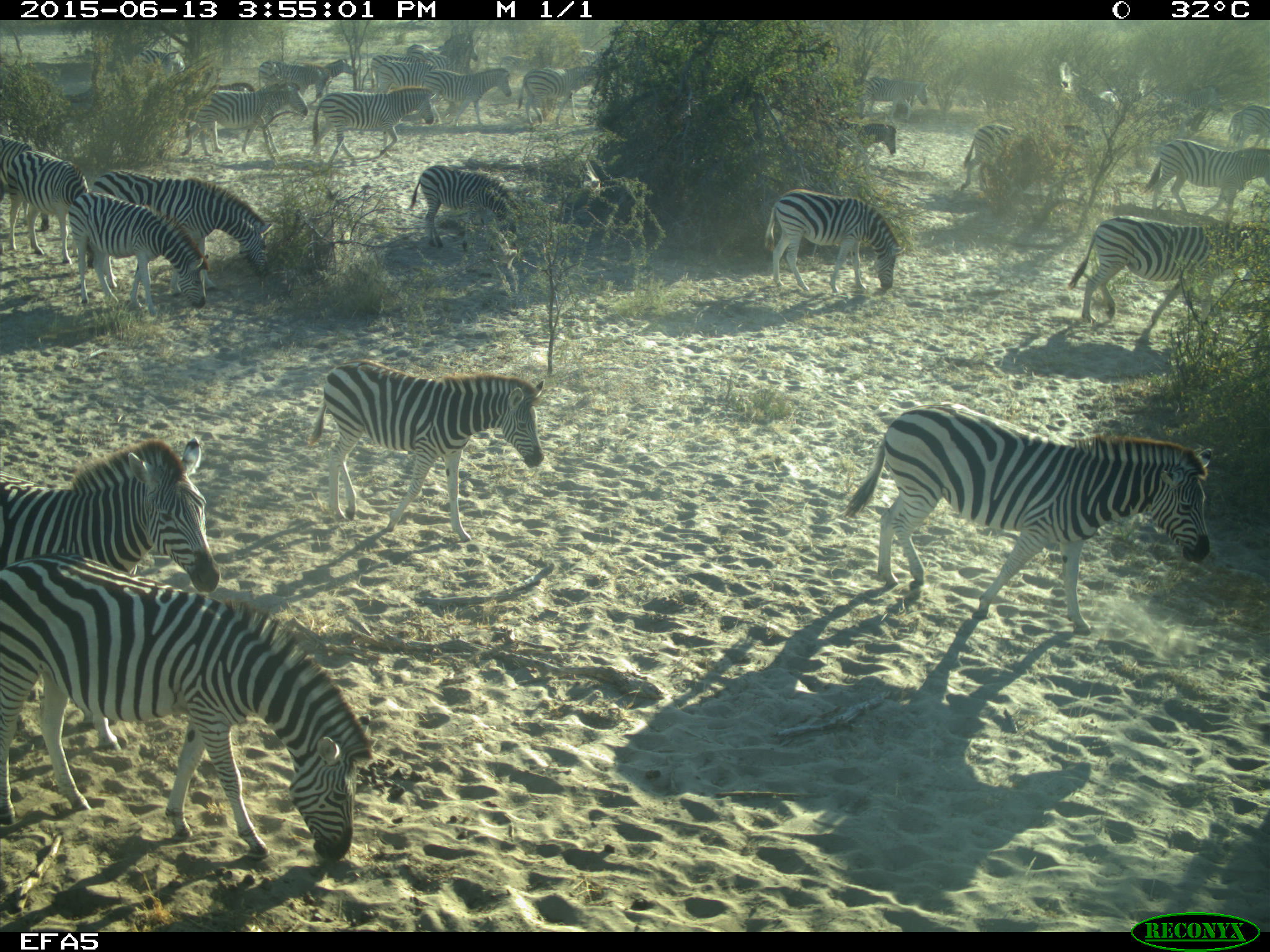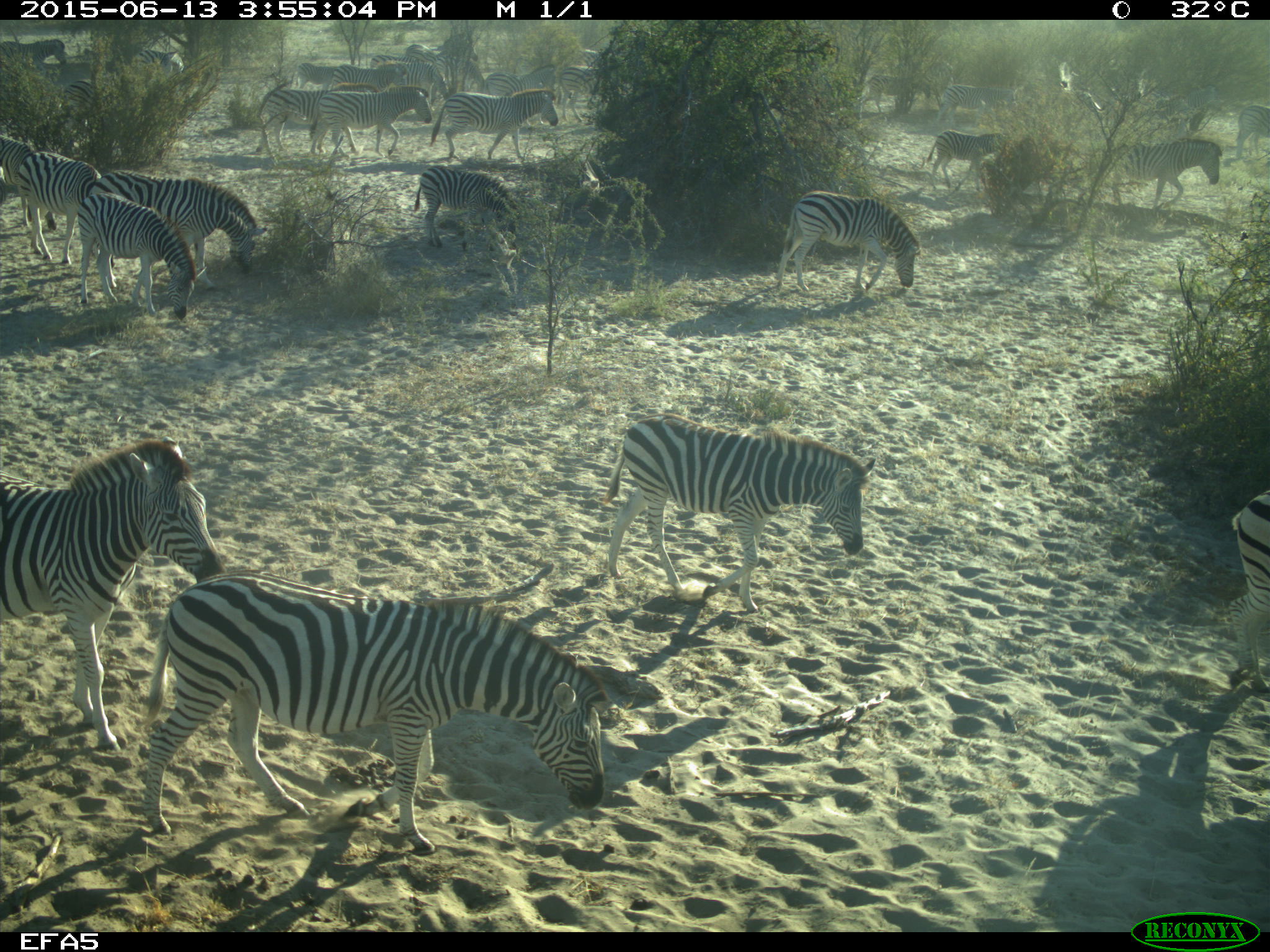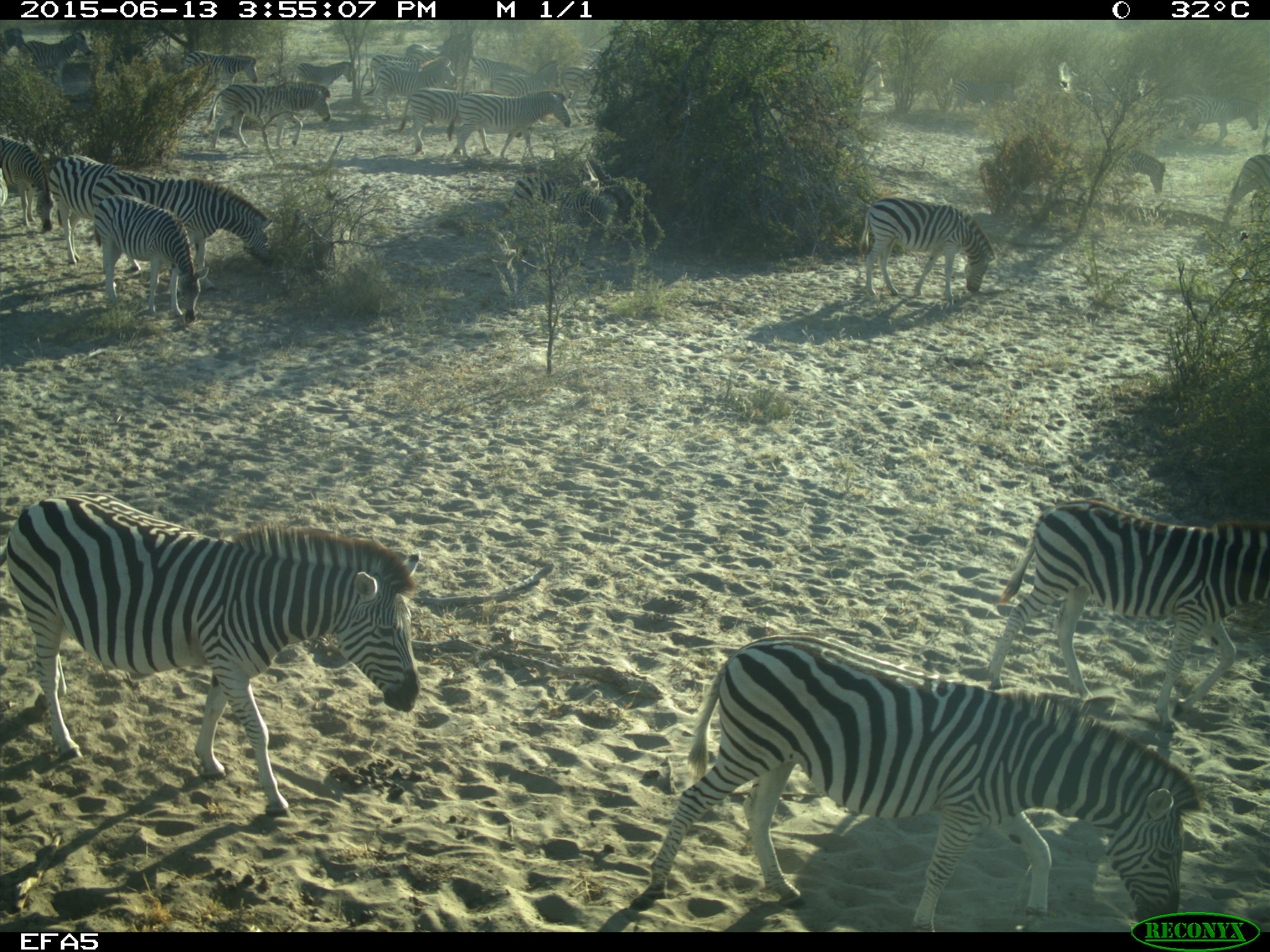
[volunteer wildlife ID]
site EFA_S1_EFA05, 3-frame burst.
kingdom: Animalia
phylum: Chordata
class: Mammalia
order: Perissodactyla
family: Equidae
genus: Equus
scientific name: Equus quagga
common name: plains zebra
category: zebraplains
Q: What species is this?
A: Zebraplains (plains zebra) (Equus quagga).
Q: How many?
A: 11-50.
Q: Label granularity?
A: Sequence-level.